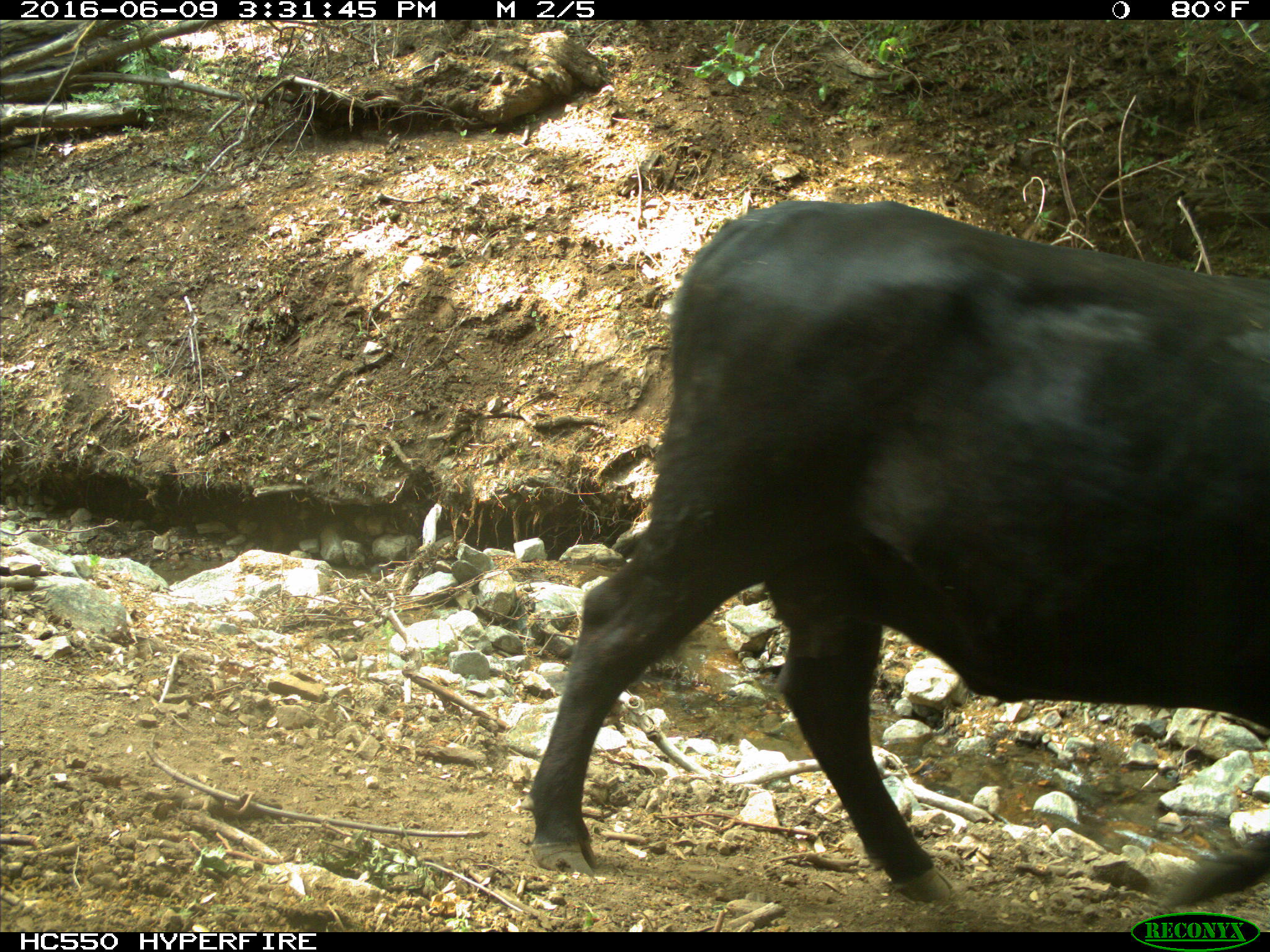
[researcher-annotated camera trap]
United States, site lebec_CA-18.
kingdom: Animalia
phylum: Chordata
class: Mammalia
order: Artiodactyla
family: Bovidae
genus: Bos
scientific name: Bos taurus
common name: domestic cow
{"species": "Bos taurus (domestic cow)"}